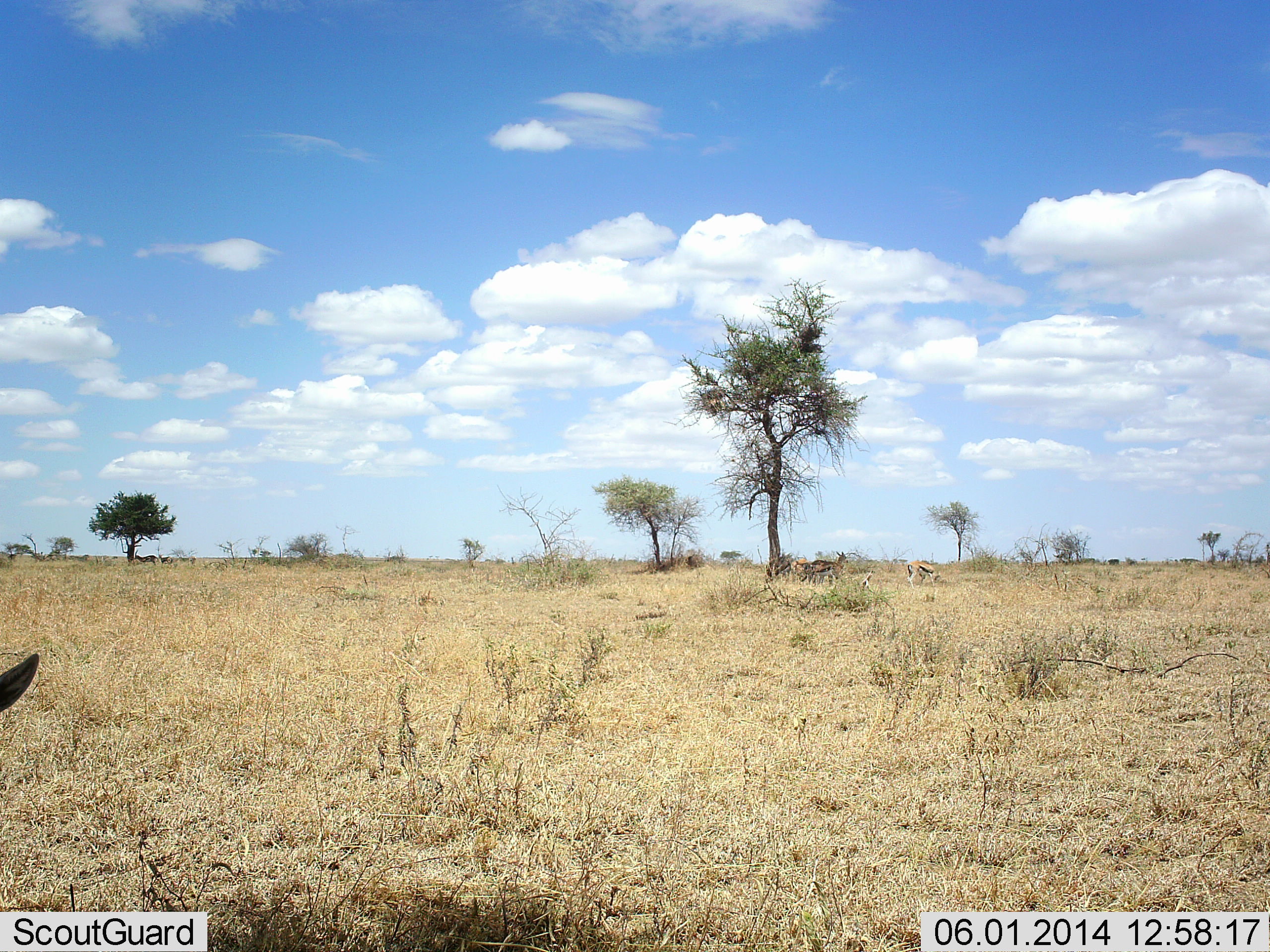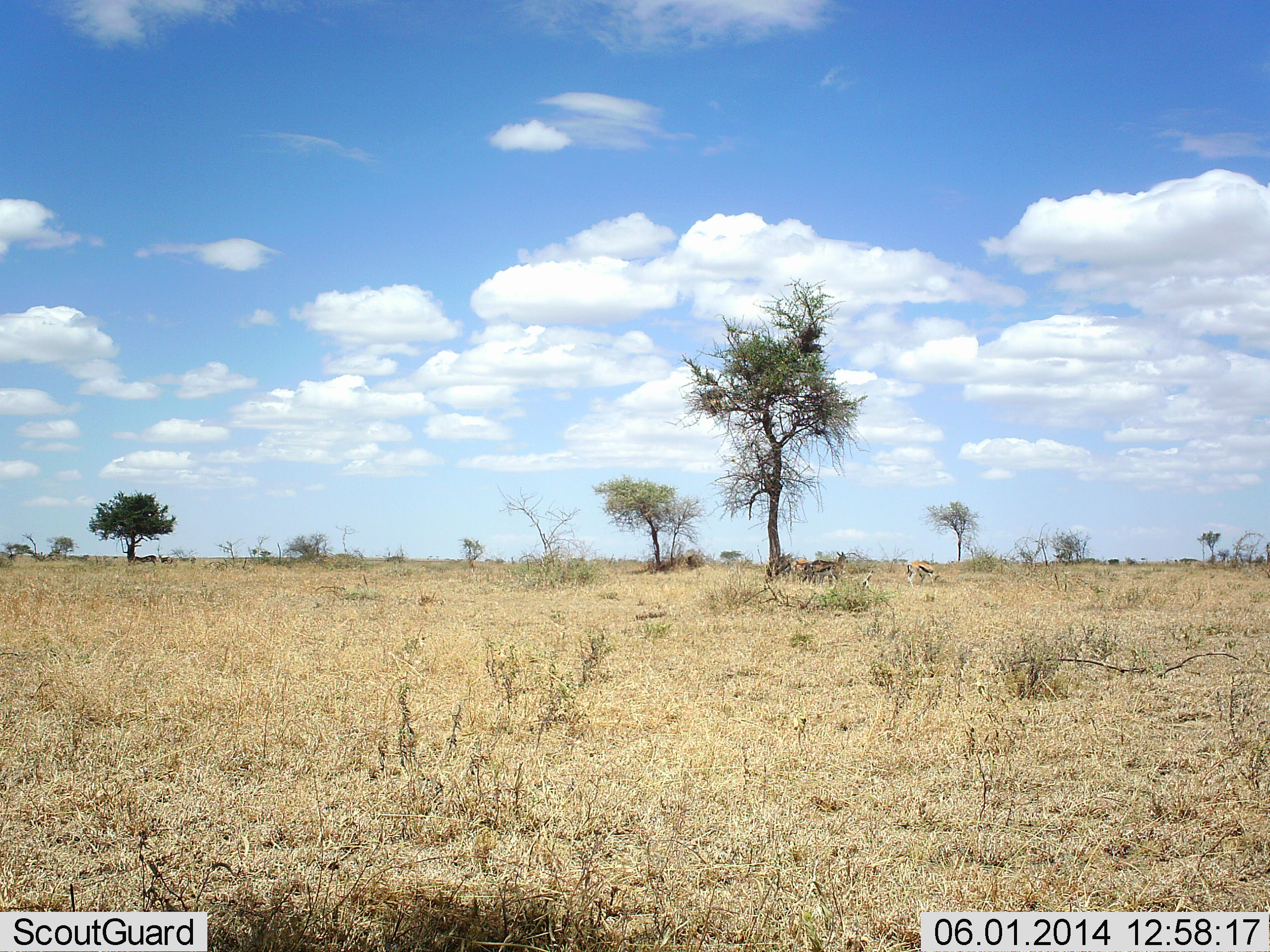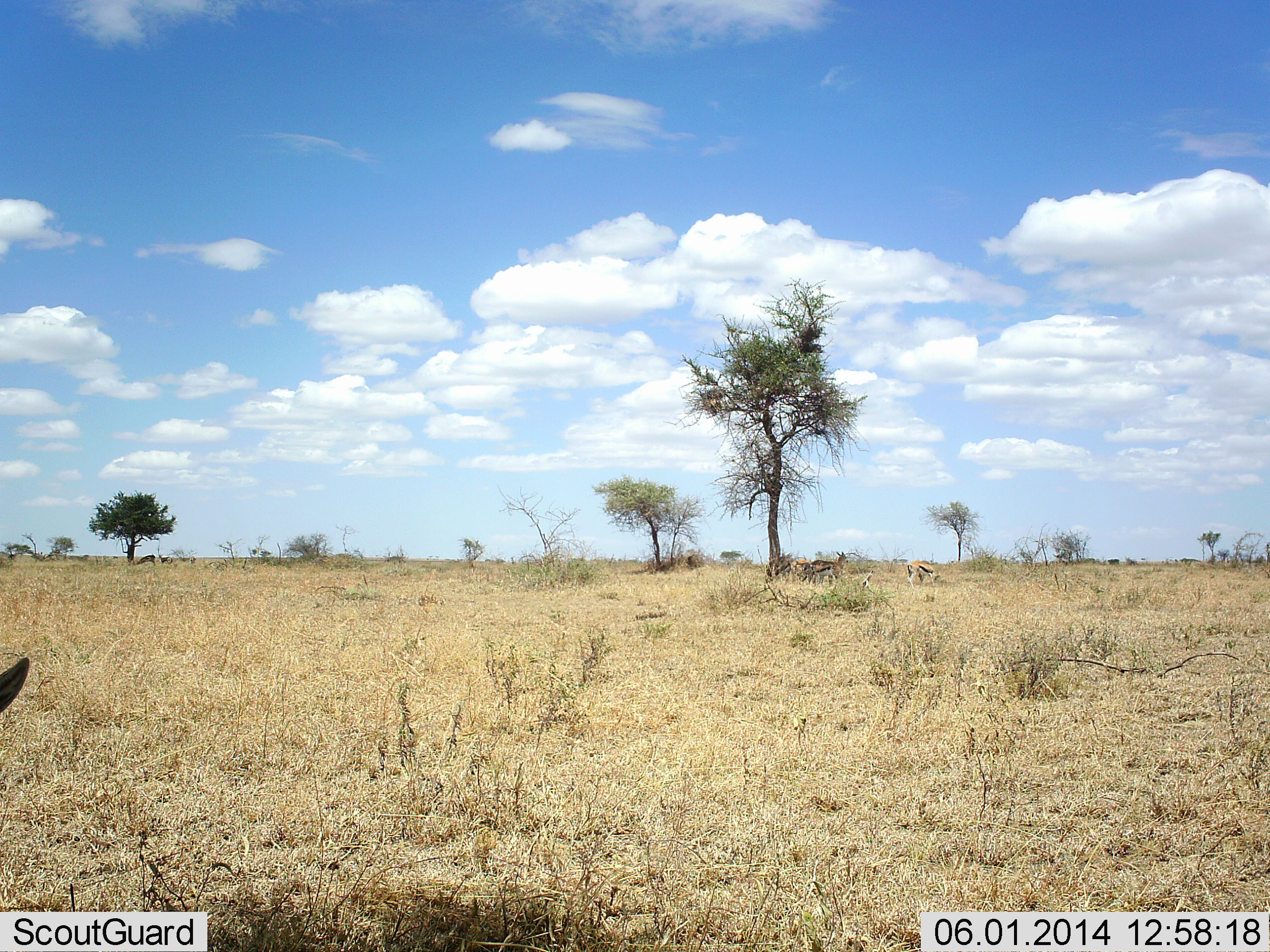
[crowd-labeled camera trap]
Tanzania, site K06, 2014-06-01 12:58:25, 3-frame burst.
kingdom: Animalia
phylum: Chordata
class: Mammalia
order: Artiodactyla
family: Bovidae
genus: Eudorcas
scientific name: Eudorcas thomsonii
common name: thomson's gazelle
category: gazellethomsons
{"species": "gazellethomsons (thomson's gazelle) (Eudorcas thomsonii)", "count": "4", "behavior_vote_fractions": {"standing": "80%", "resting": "50%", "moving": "10%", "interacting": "0%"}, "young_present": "0%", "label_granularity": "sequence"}